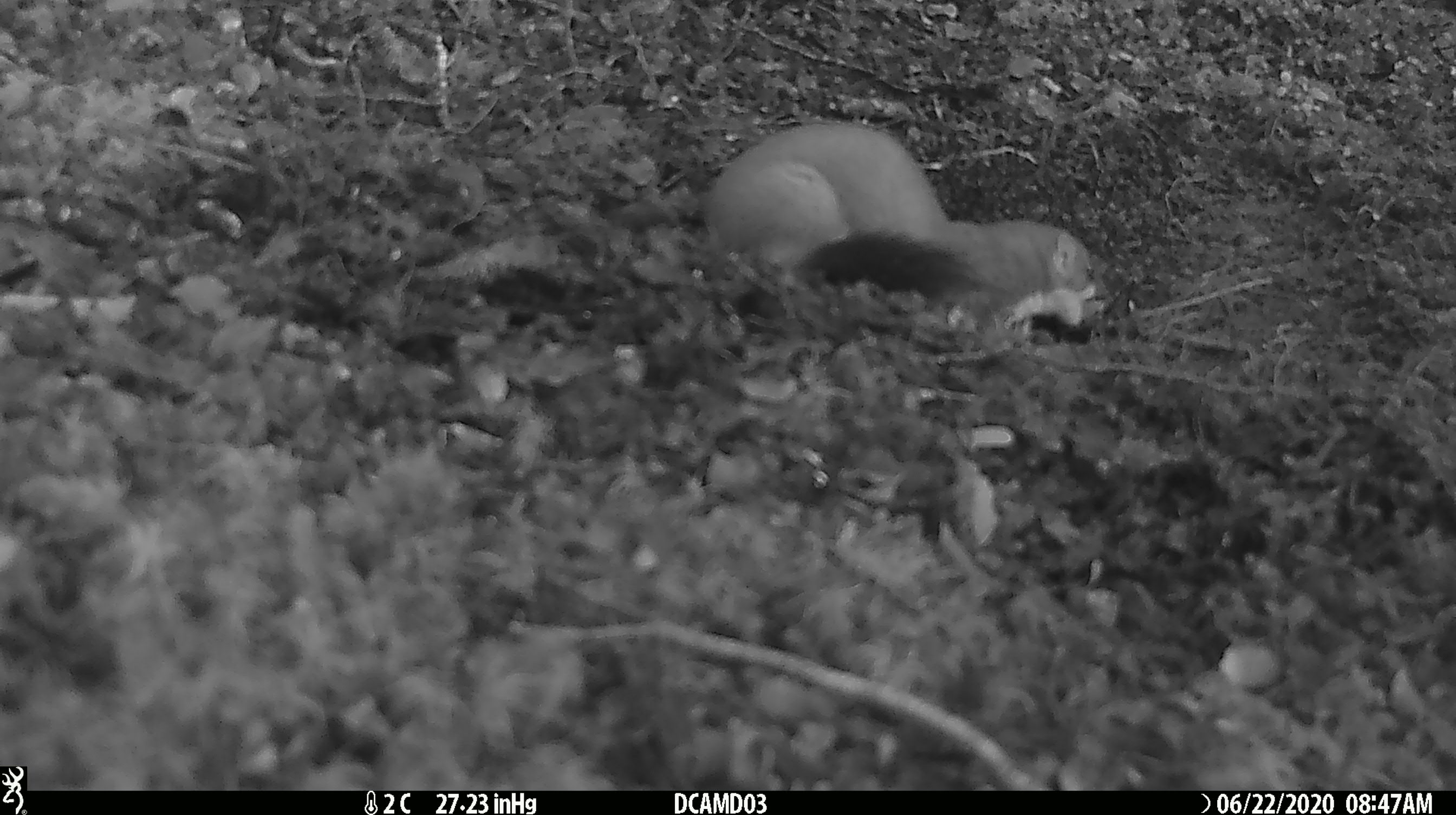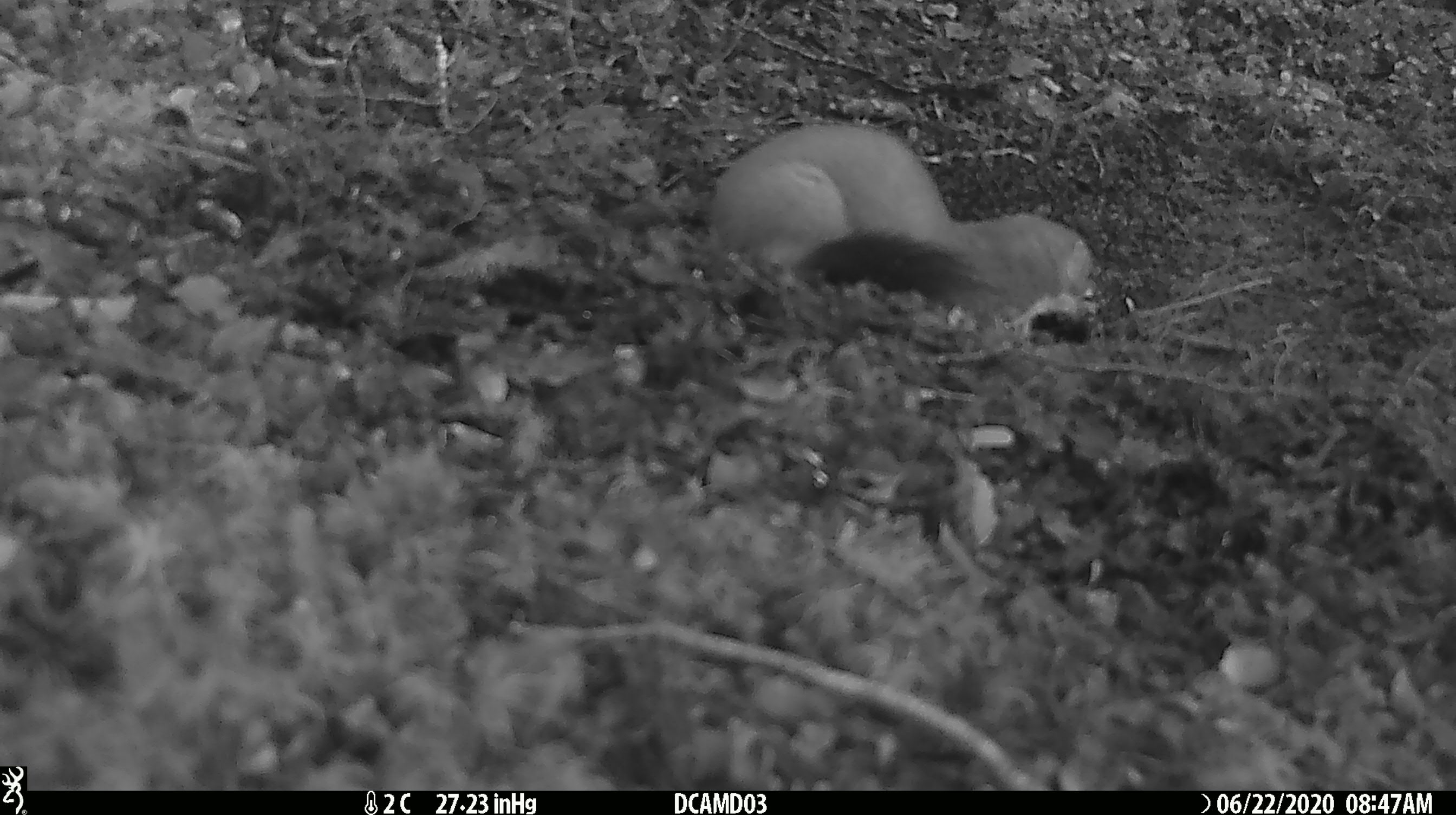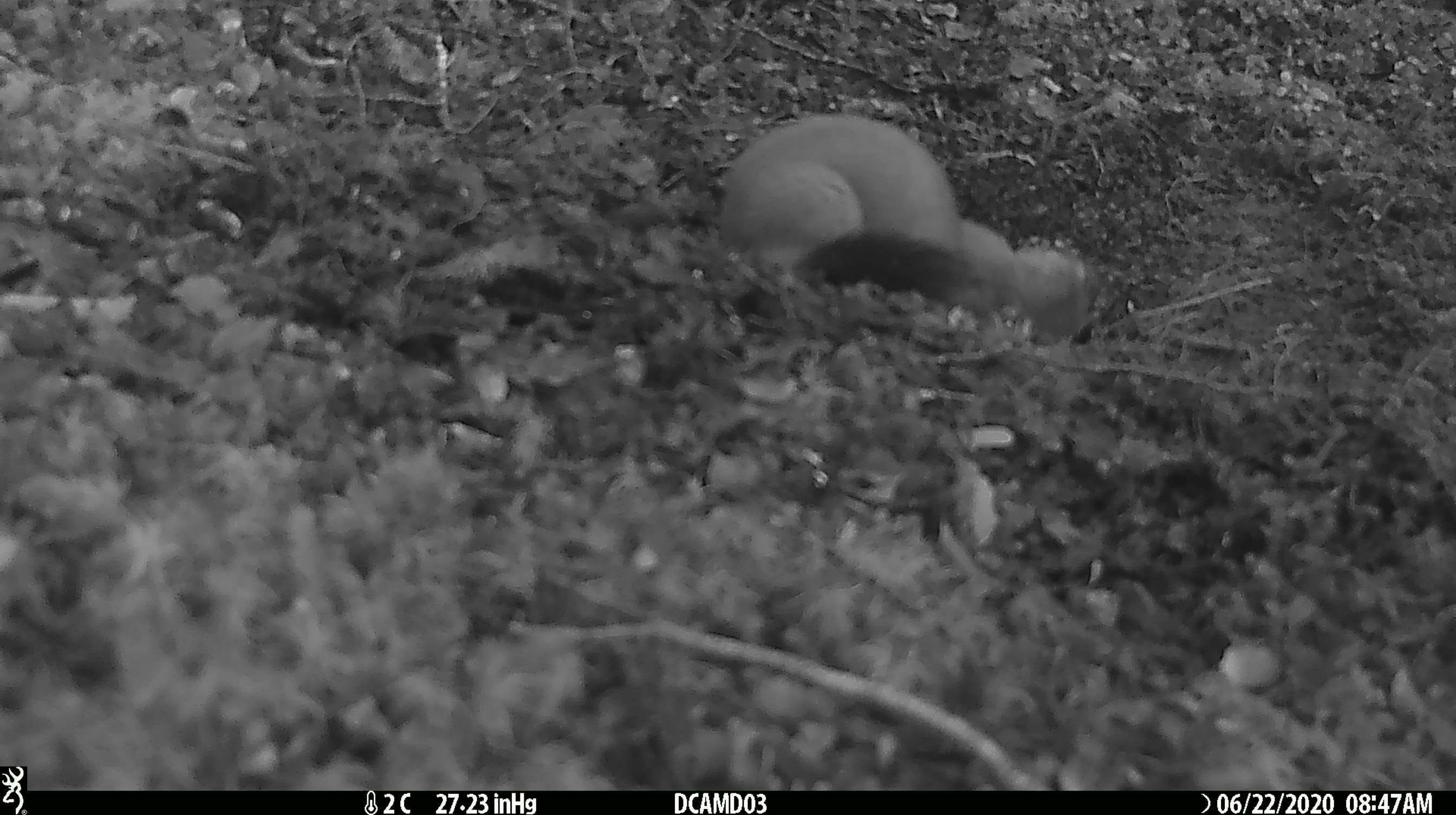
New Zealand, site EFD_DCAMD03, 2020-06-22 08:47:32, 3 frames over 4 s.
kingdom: Animalia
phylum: Chordata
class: Mammalia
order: Carnivora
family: Mustelidae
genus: Mustela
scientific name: Mustela erminea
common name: stoat